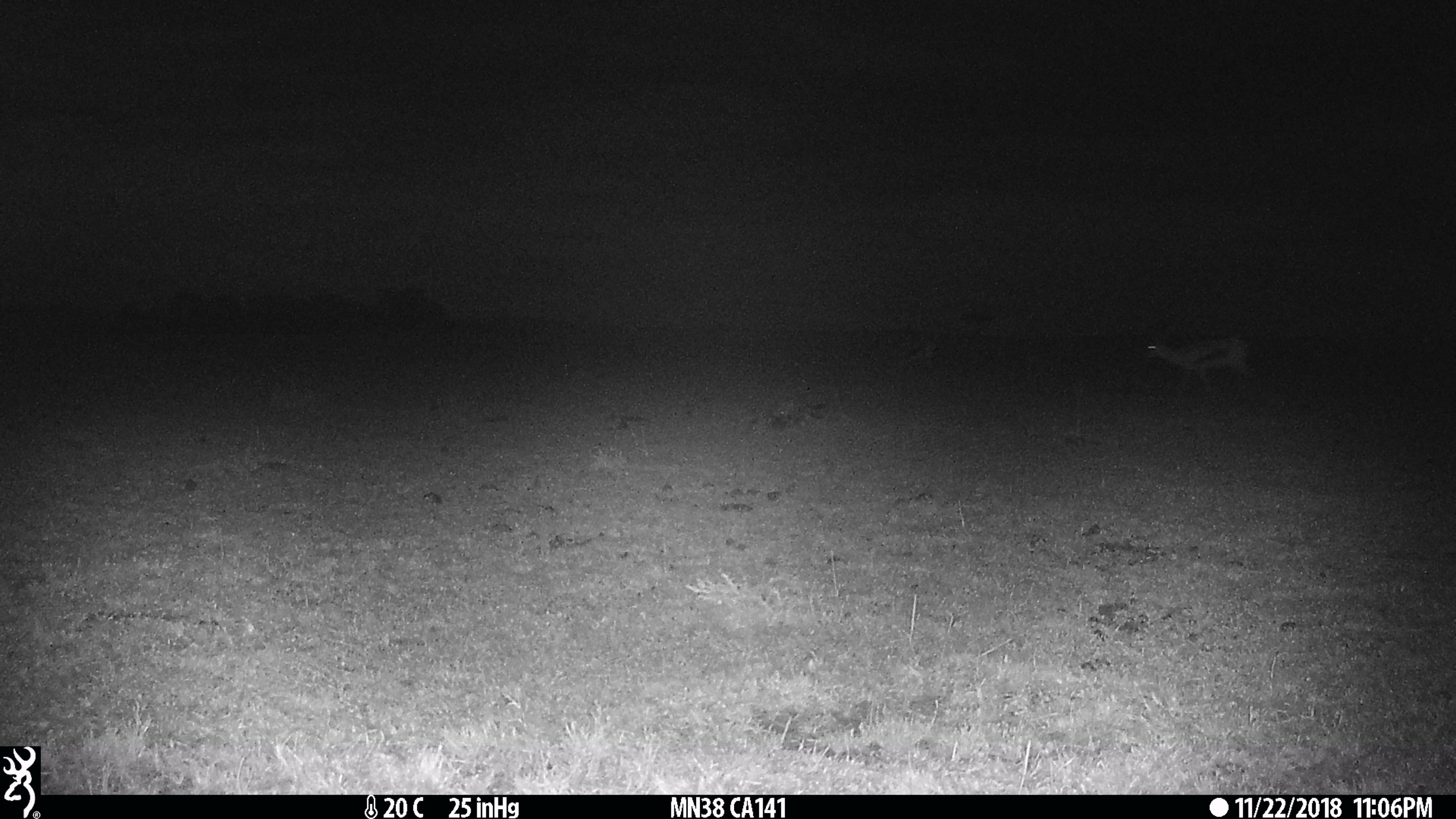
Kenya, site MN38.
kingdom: Animalia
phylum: Chordata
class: Mammalia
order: Artiodactyla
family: Bovidae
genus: Eudorcas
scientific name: Eudorcas thomsonii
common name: thomon's gazelle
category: gazelle thomsons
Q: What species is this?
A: Gazelle thomsons (thomon's gazelle) (Eudorcas thomsonii).